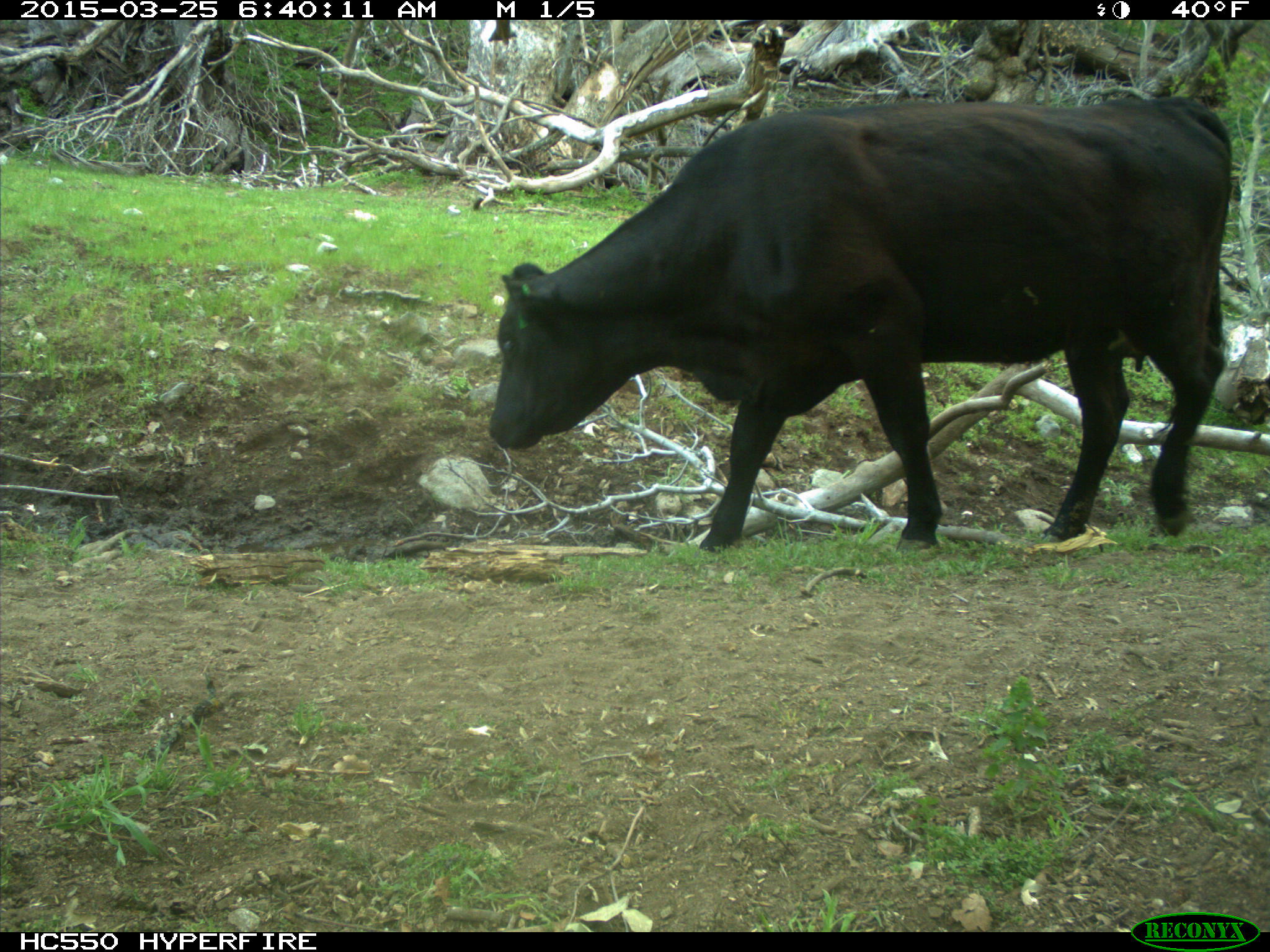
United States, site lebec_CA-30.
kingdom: Animalia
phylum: Chordata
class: Mammalia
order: Artiodactyla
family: Bovidae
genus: Bos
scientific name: Bos taurus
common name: domestic cow